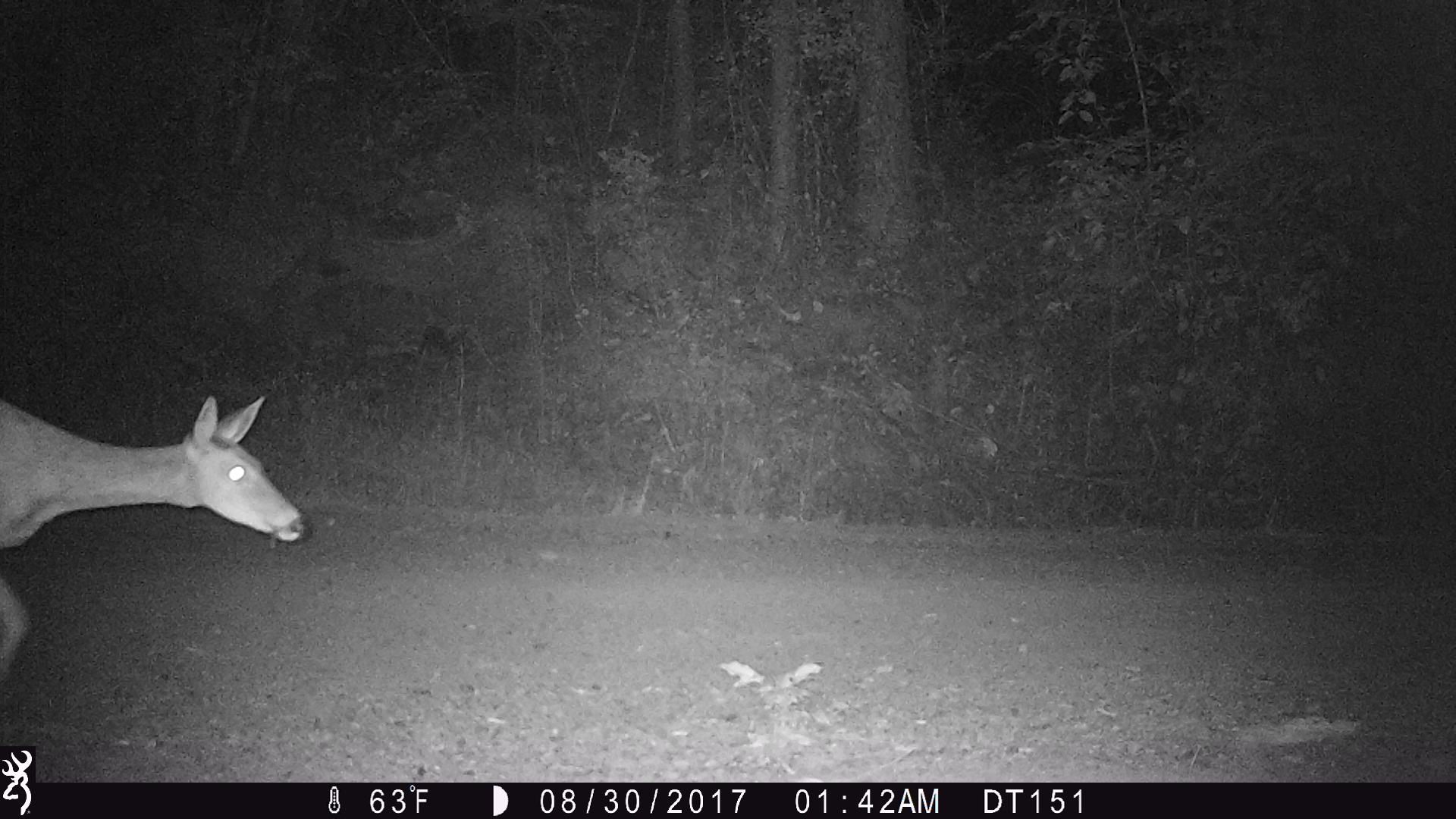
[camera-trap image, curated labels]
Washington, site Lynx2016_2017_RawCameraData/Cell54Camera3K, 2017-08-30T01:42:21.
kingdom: Animalia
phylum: Chordata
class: Mammalia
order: Artiodactyla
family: Cervidae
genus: Odocoileus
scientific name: Odocoileus virginianus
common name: white-tailed deer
Odocoileus virginianus (white-tailed deer). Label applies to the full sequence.